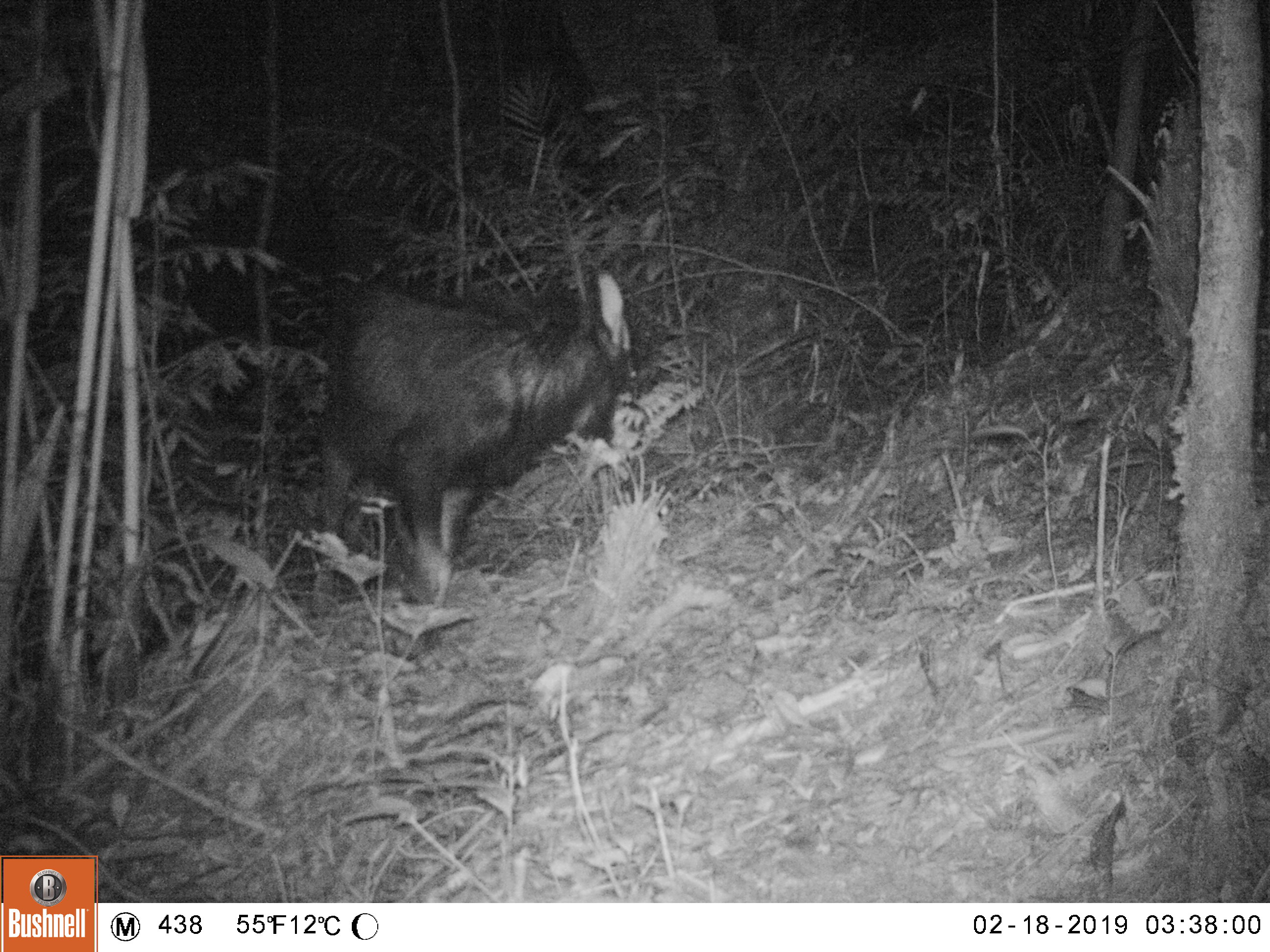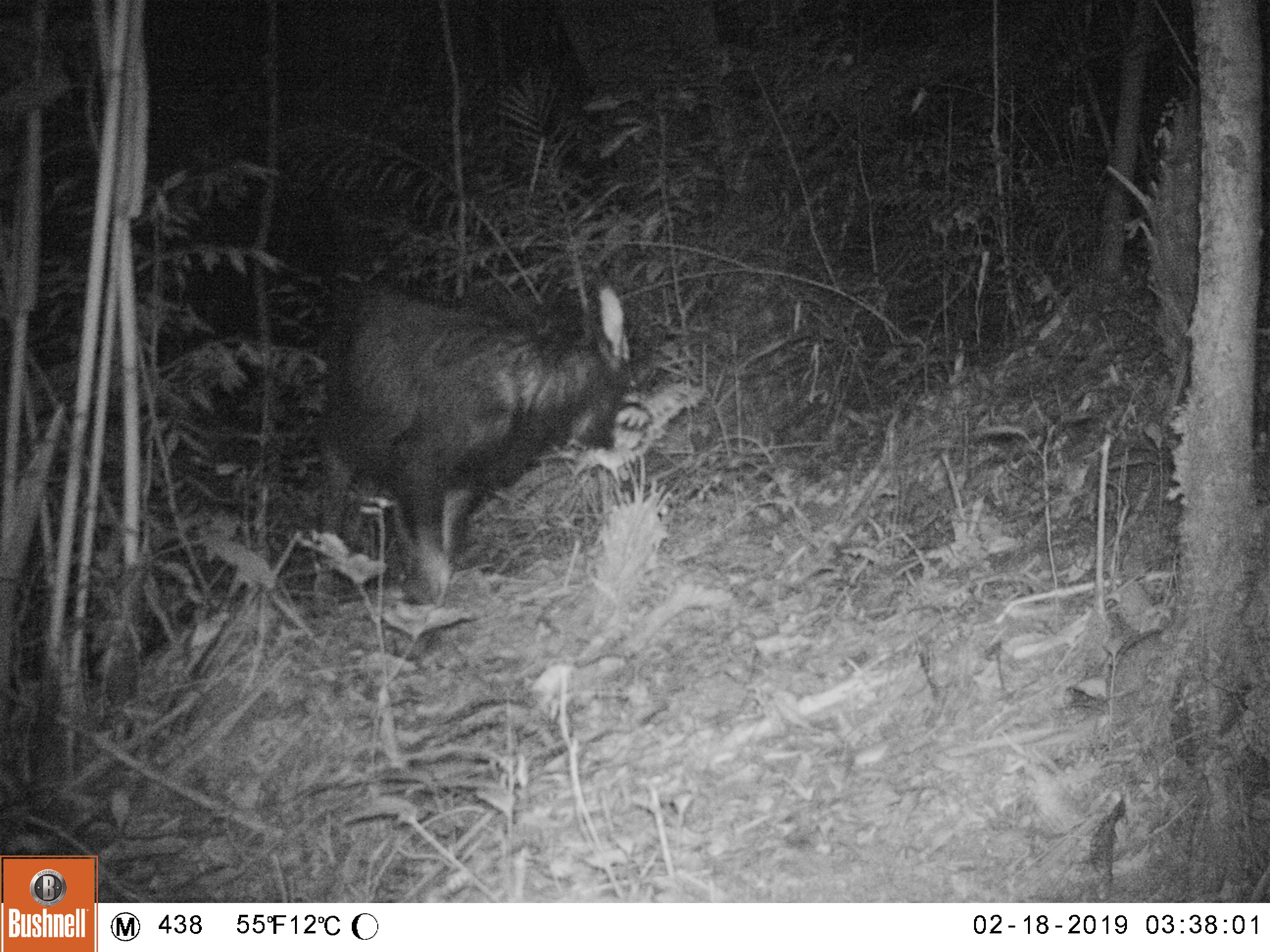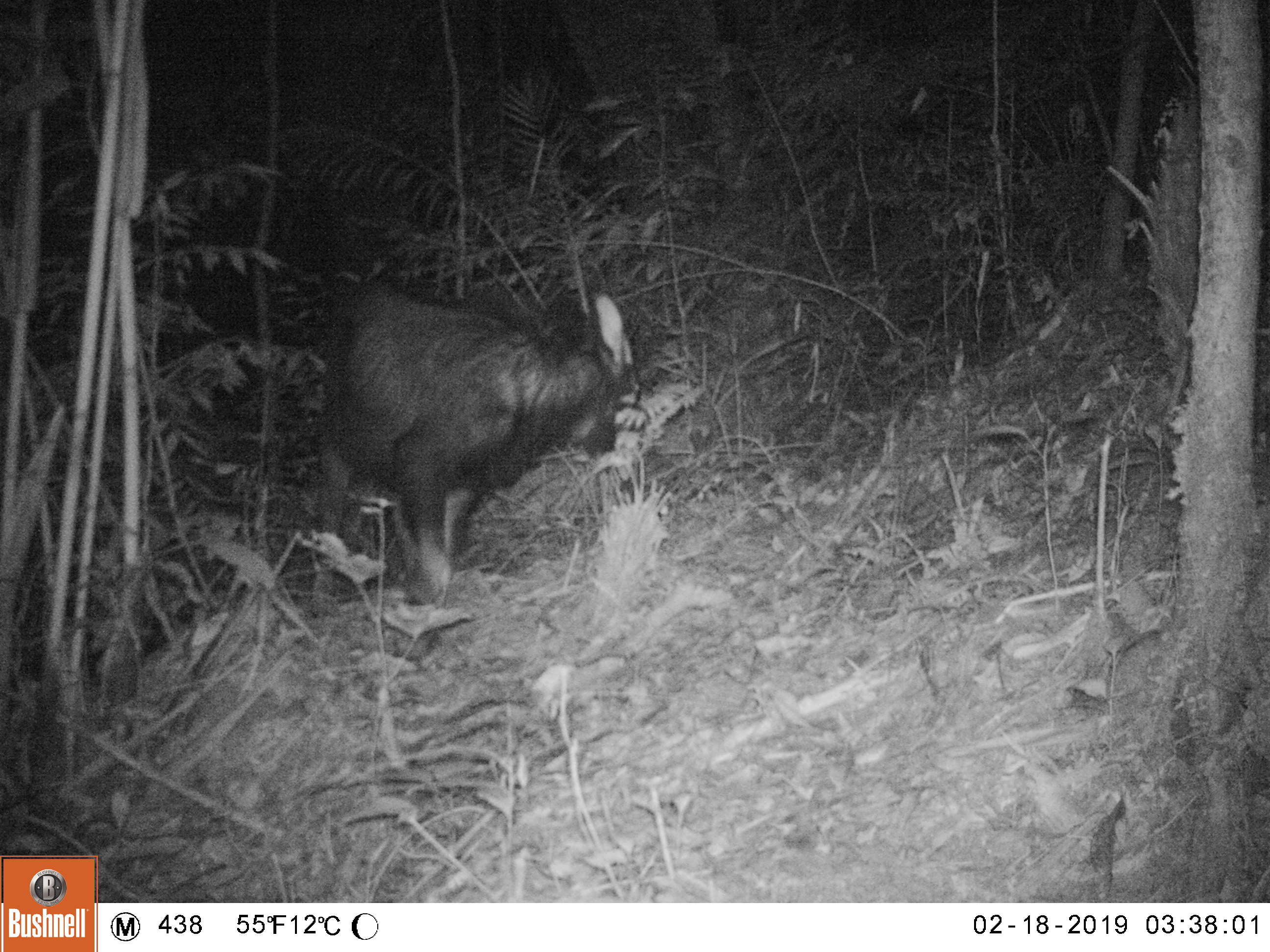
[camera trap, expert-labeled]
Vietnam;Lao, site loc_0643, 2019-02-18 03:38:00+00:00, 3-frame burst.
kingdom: Animalia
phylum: Chordata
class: Mammalia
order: Artiodactyla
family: Bovidae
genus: Capricornis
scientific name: Capricornis sumatraensis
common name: chinese serow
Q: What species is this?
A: Chinese serow (Capricornis sumatraensis).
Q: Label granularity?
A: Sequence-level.